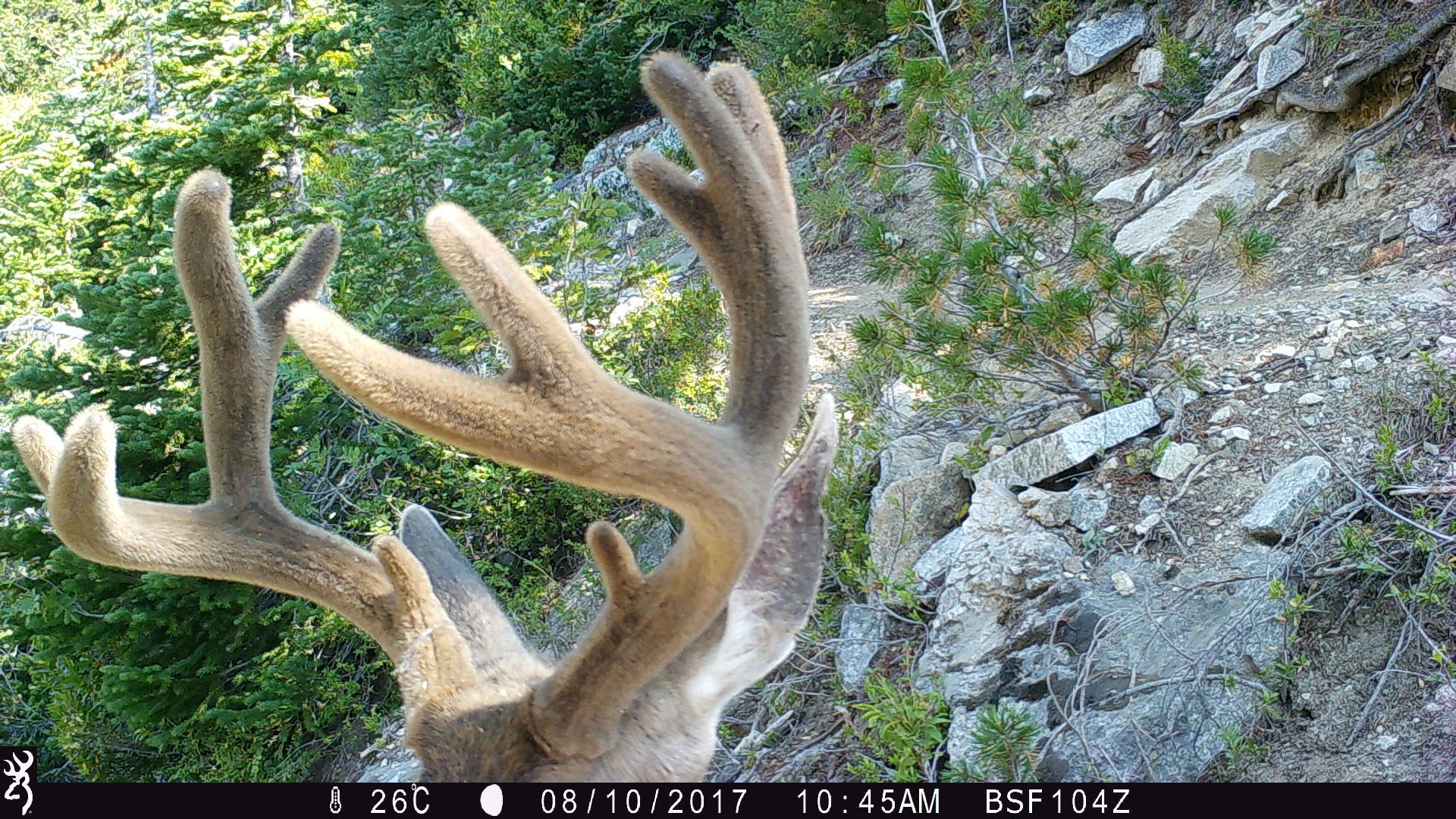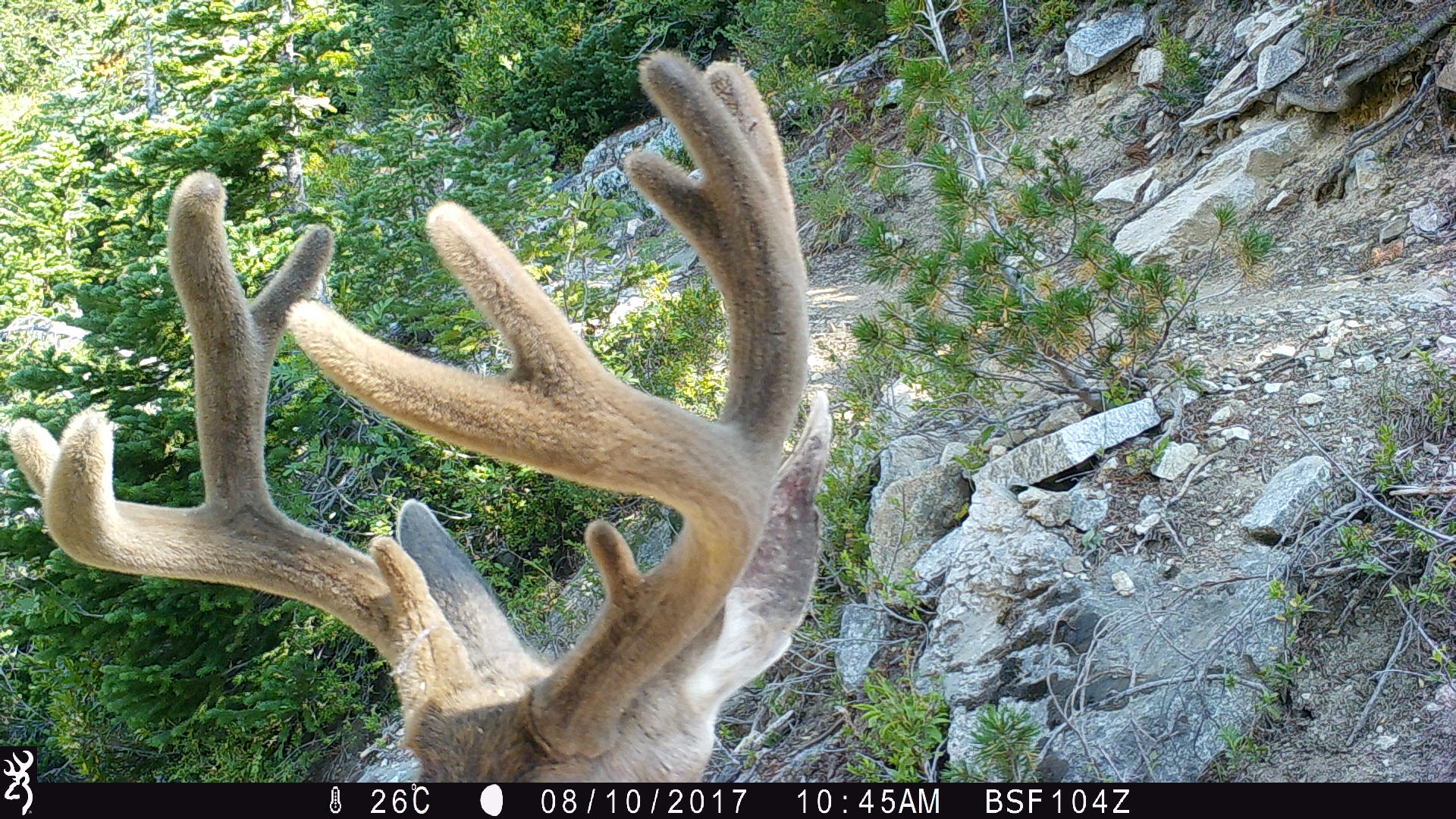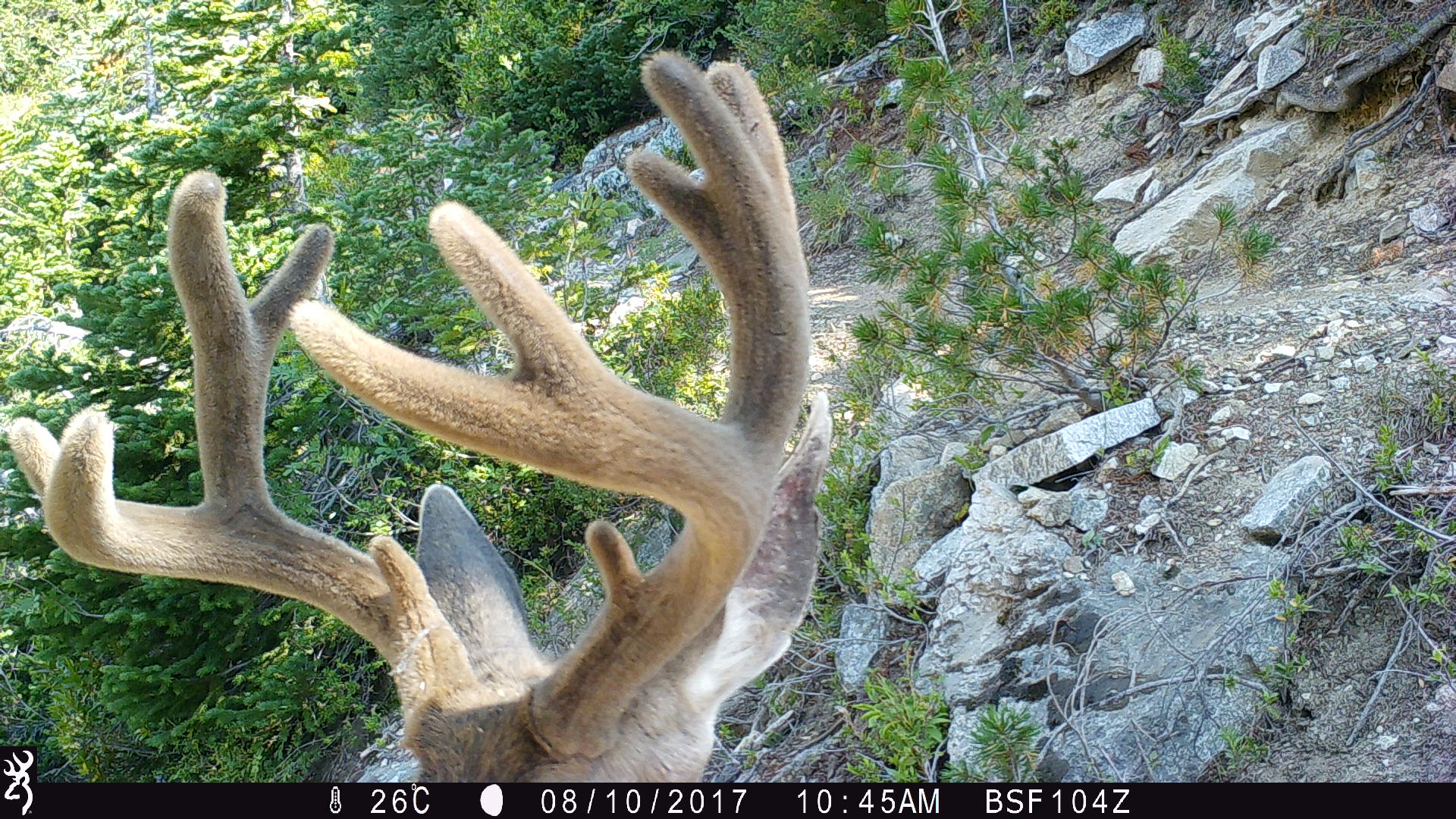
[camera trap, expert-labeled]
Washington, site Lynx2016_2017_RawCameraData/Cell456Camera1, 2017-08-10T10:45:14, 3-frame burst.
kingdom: Animalia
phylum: Chordata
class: Mammalia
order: Artiodactyla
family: Cervidae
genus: Odocoileus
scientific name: Odocoileus hemionus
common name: mule deer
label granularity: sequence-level